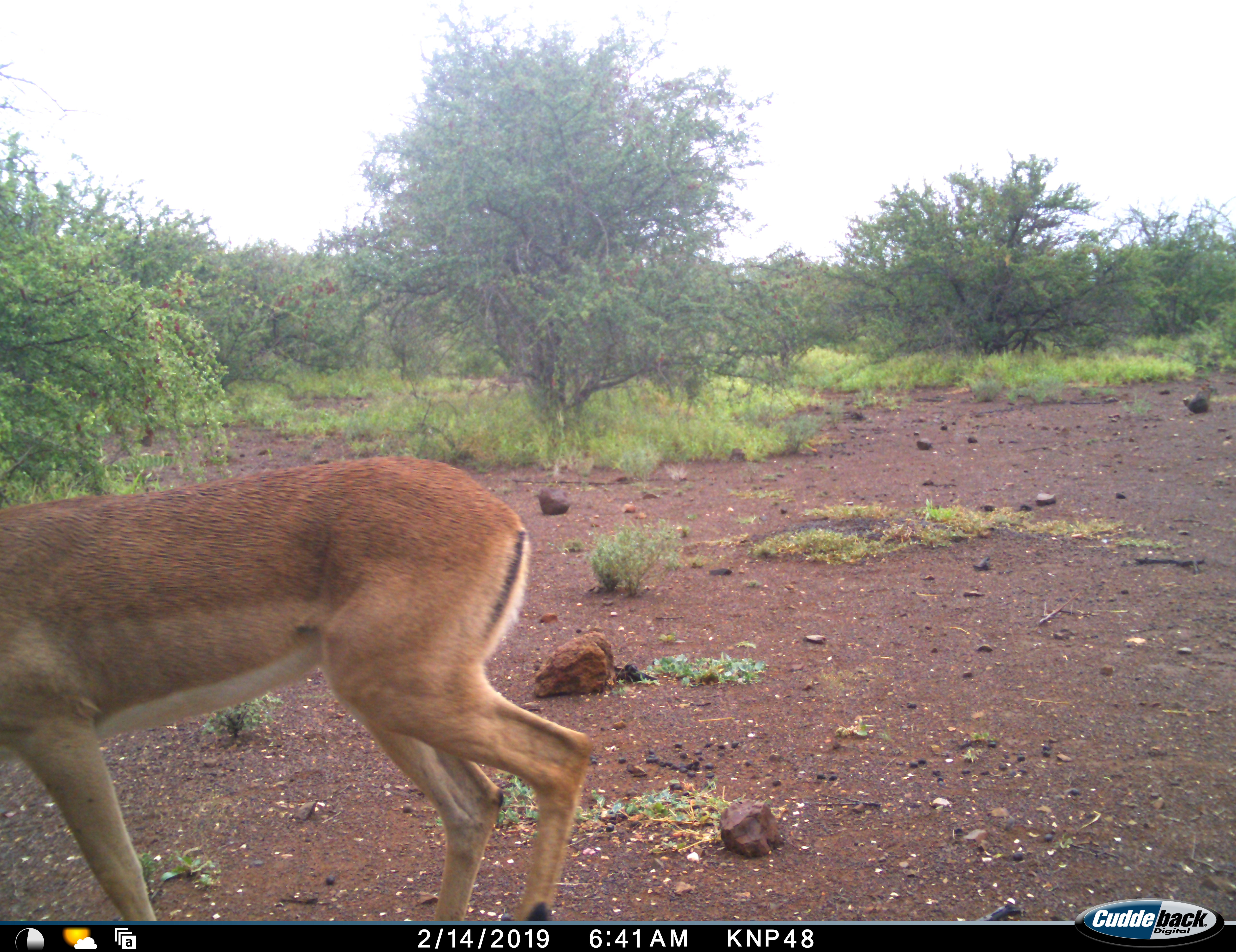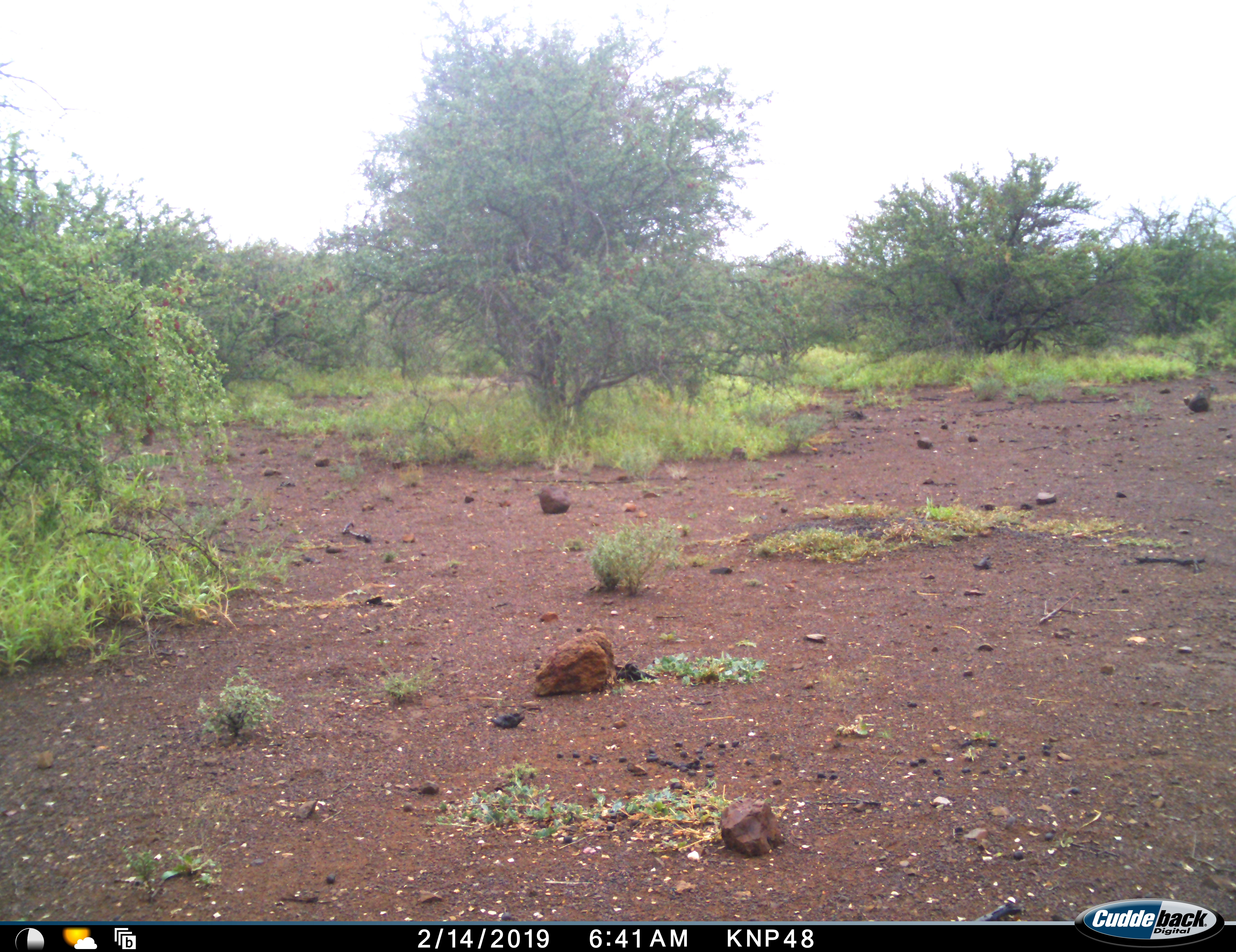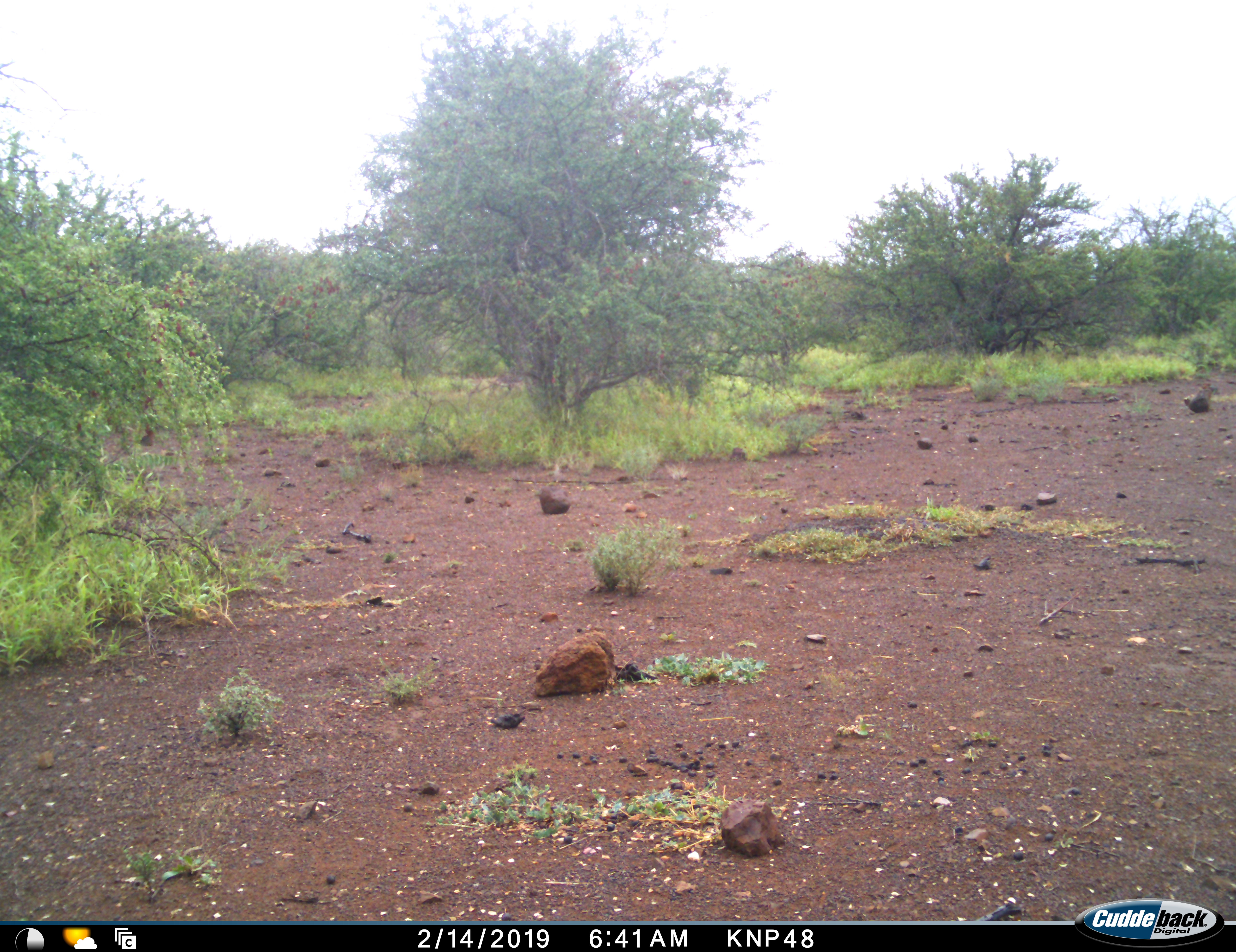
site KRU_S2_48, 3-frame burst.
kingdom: Animalia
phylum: Chordata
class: Mammalia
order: Artiodactyla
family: Bovidae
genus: Aepyceros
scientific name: Aepyceros melampus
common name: impala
Impala (Aepyceros melampus), count 1. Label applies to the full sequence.